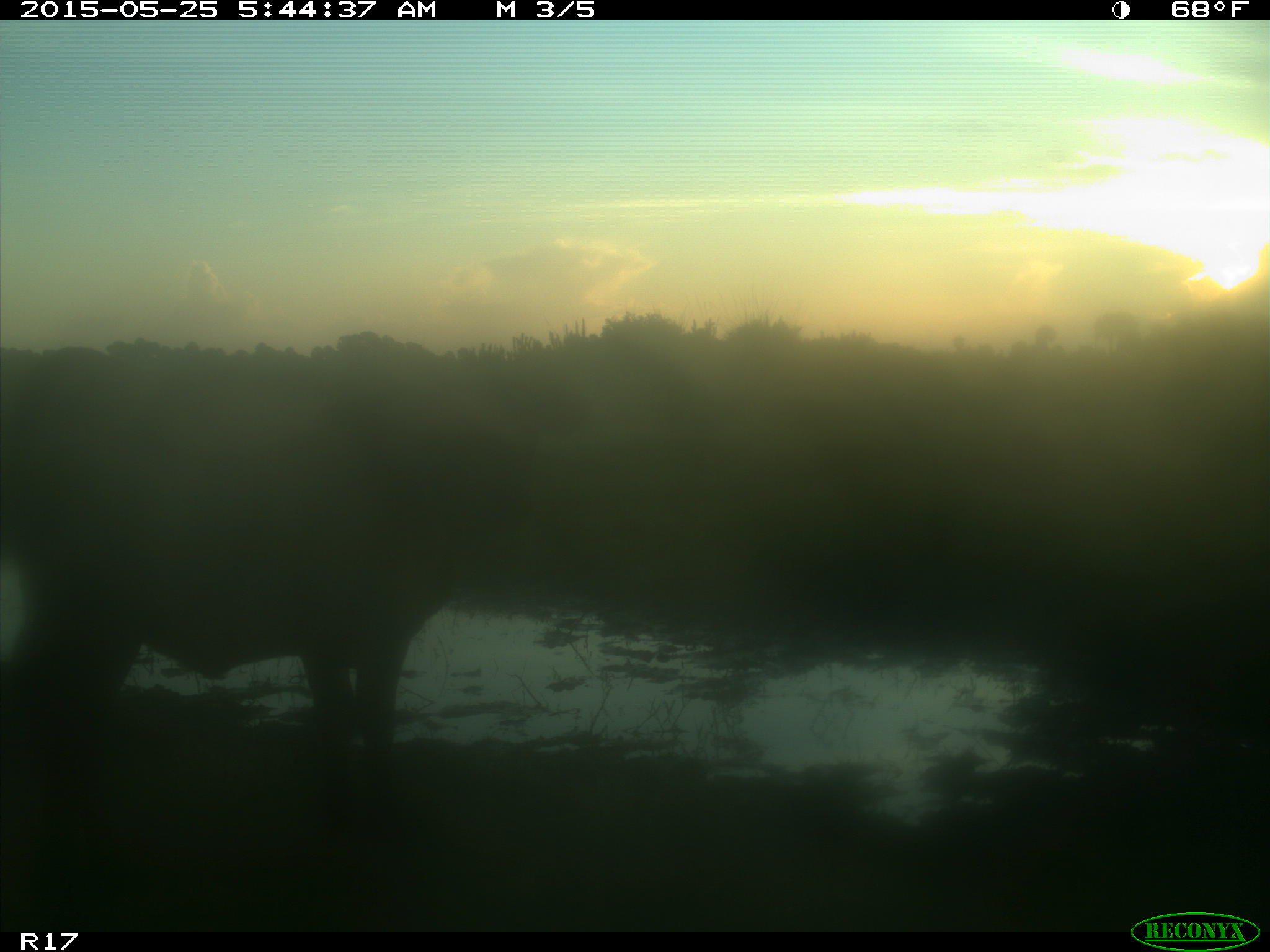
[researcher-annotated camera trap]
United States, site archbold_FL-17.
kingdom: Animalia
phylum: Chordata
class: Mammalia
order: Artiodactyla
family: Bovidae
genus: Bos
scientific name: Bos taurus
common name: domestic cow